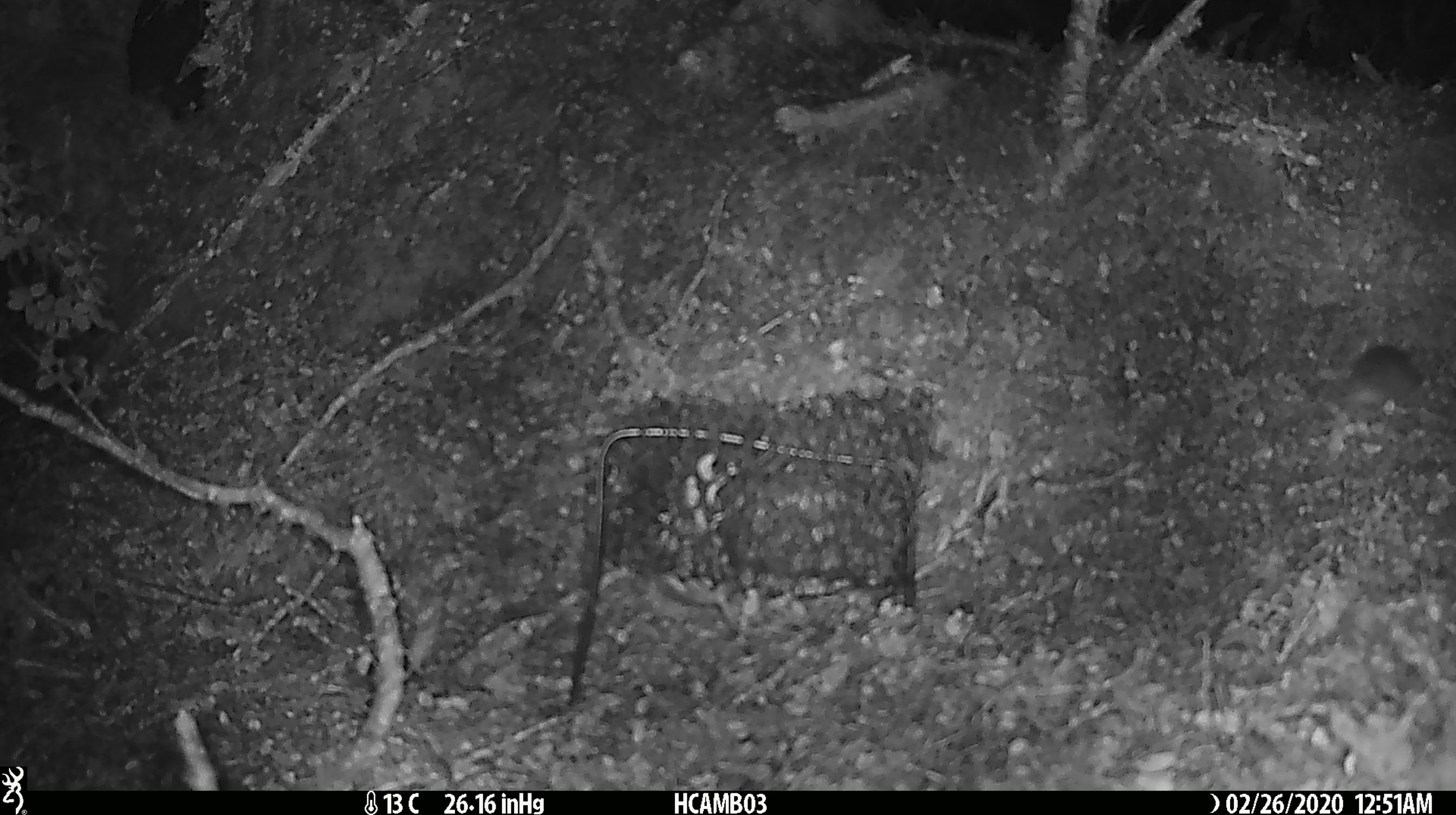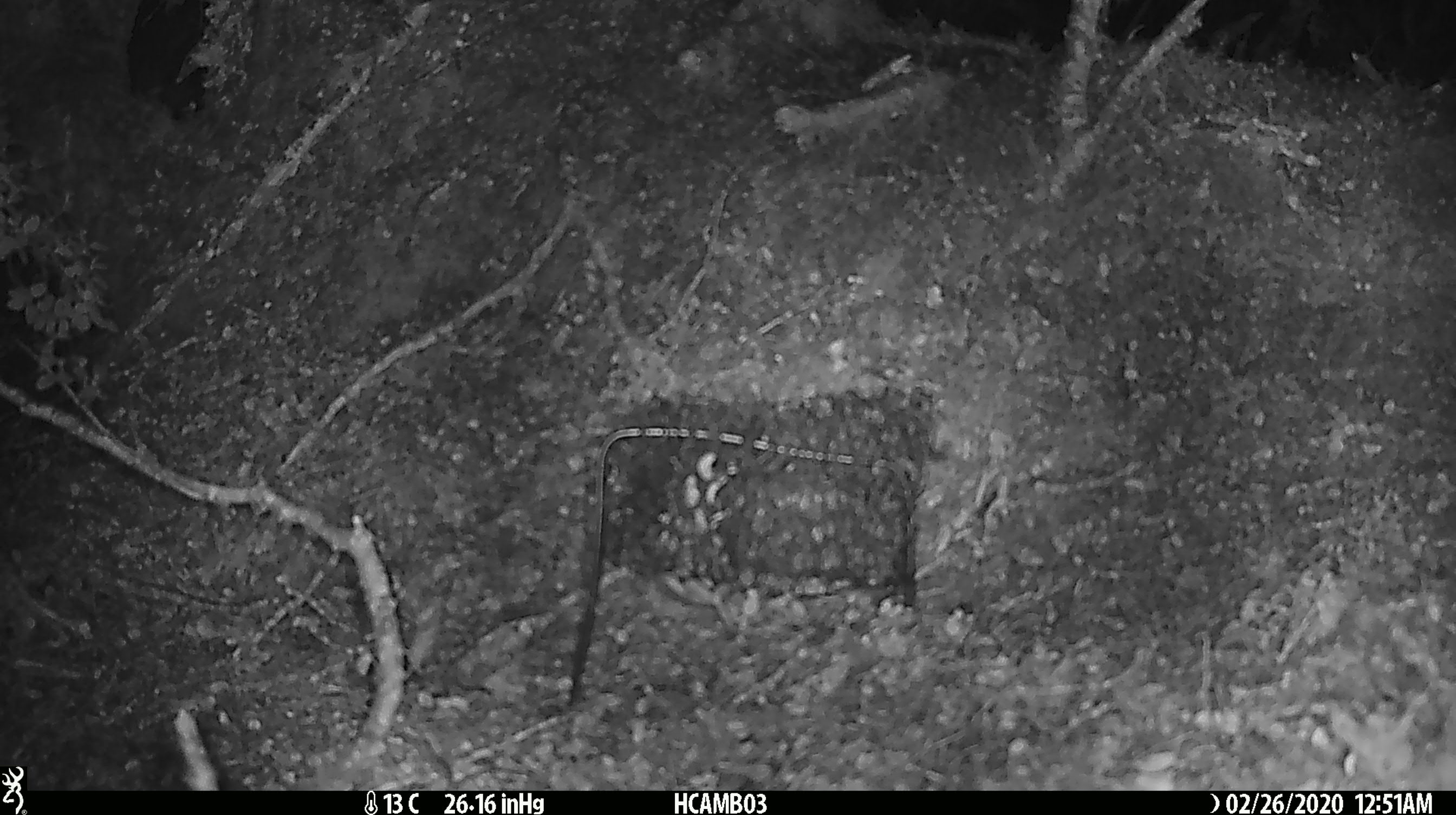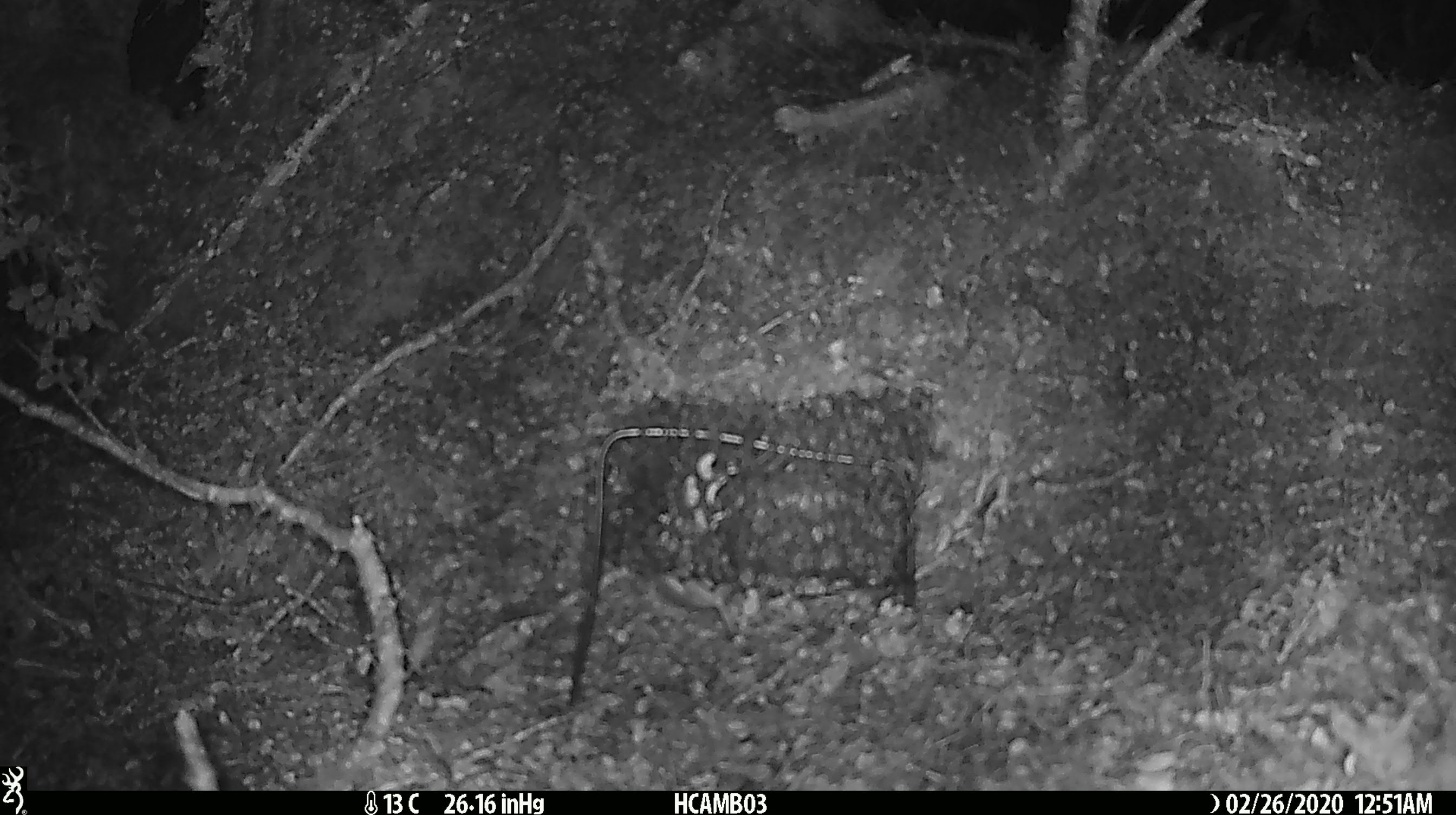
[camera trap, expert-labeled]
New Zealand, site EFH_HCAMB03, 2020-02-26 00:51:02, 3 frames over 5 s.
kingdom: Animalia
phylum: Chordata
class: Mammalia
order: Rodentia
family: Muridae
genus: Mus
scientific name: Mus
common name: mouse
Mouse (Mus).